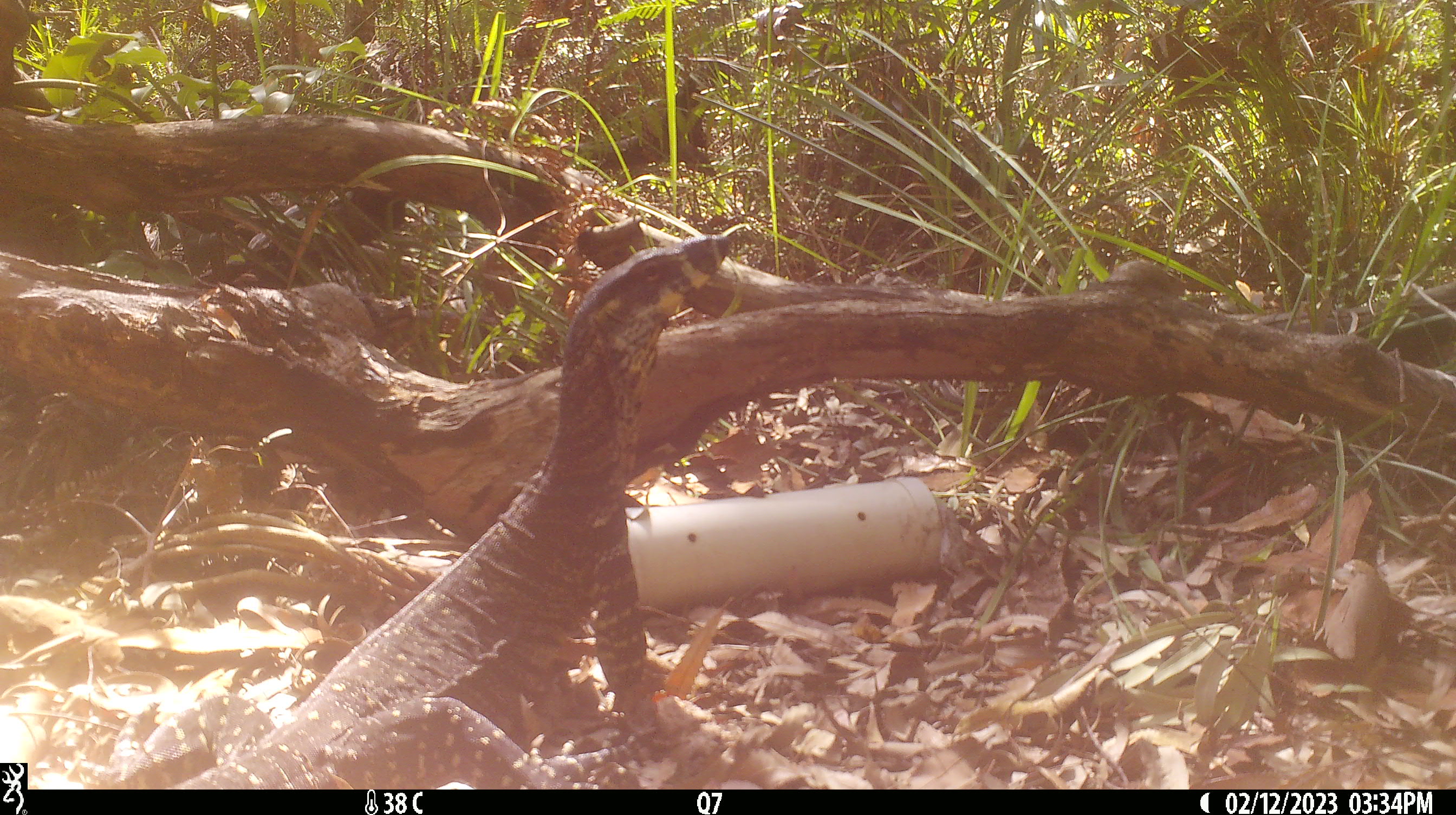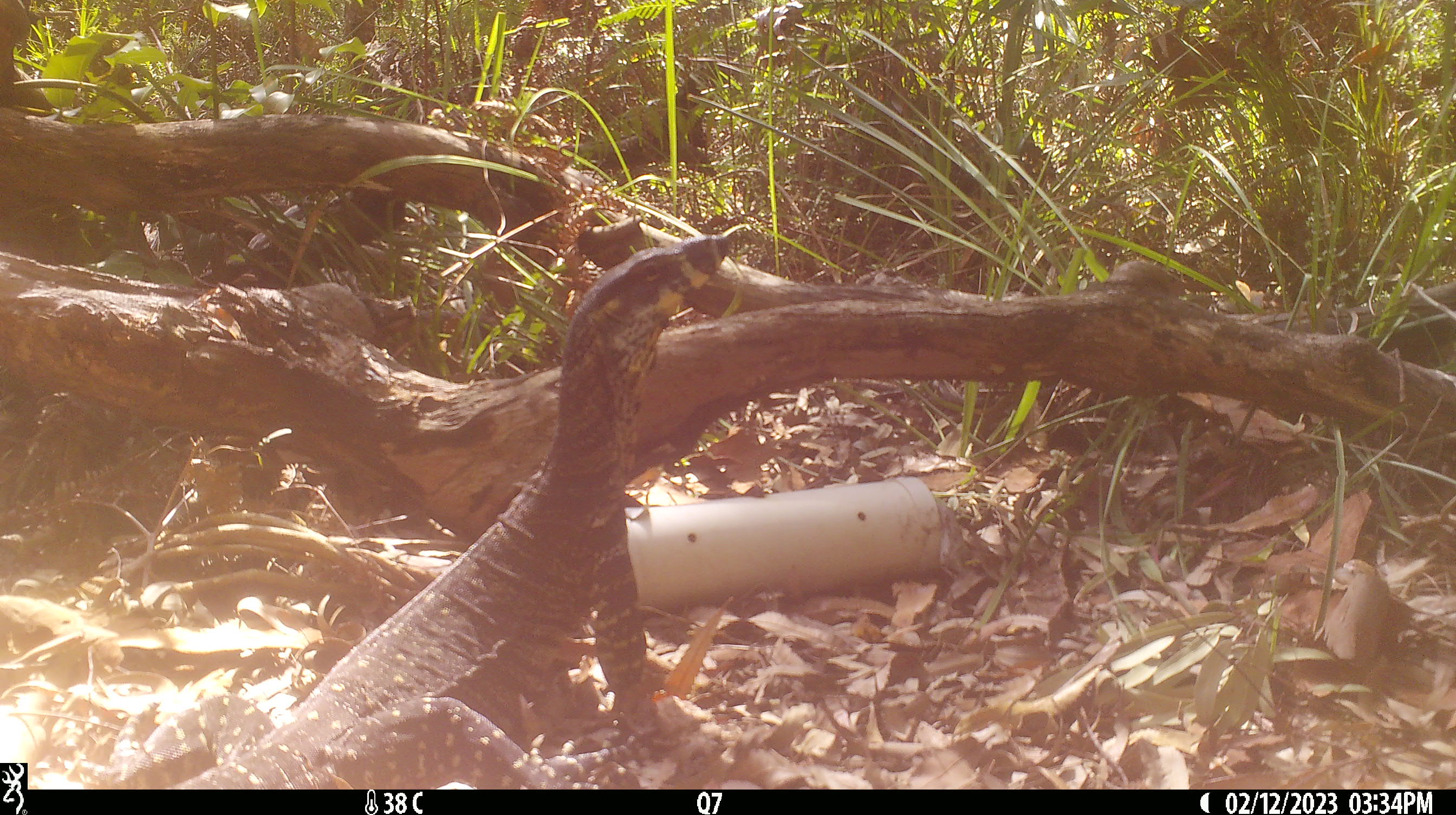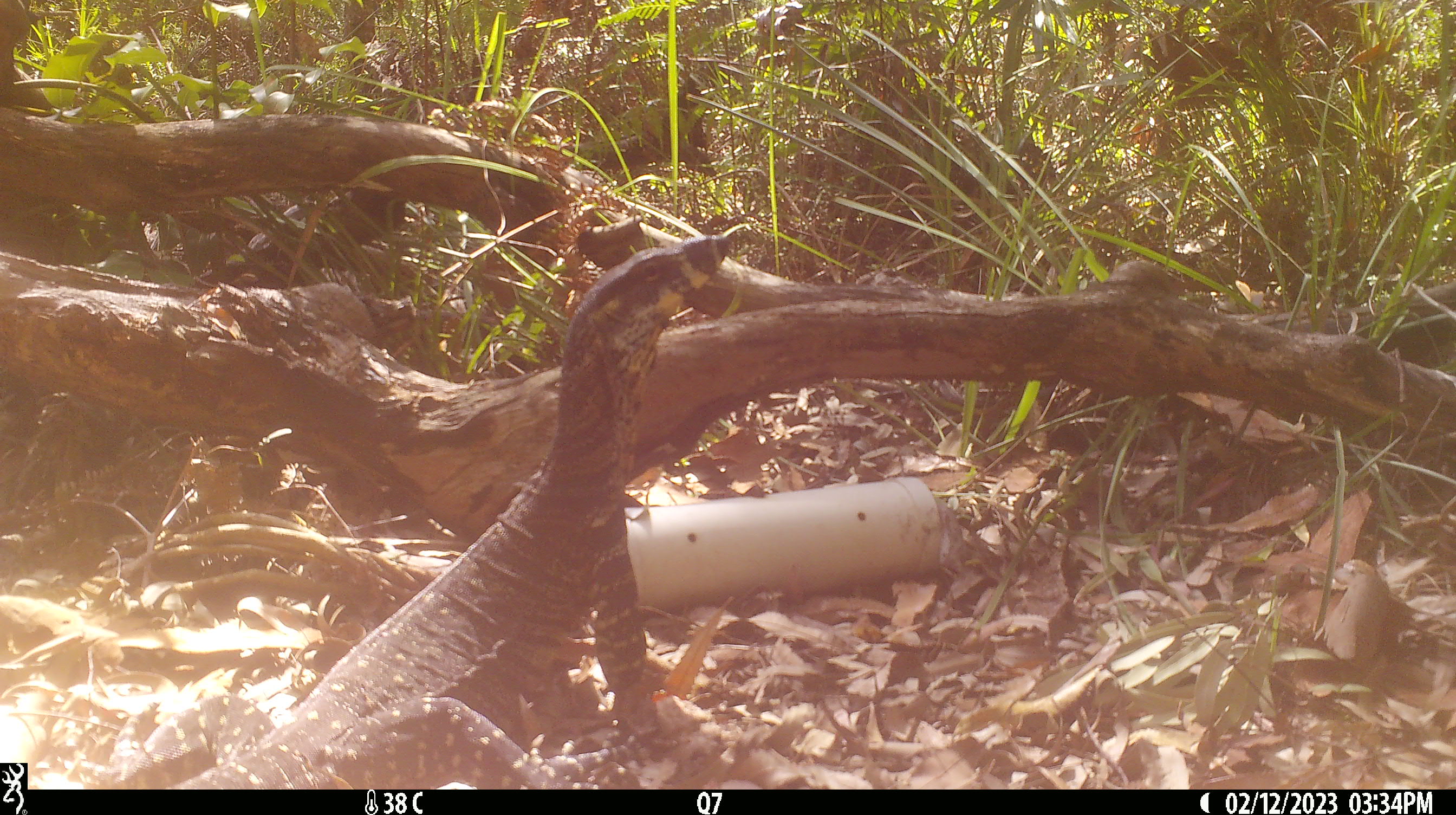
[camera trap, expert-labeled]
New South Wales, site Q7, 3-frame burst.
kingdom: Animalia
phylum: Chordata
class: Reptilia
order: Squamata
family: Varanidae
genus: Varanus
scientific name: Varanus varius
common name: lace monitor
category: goanna